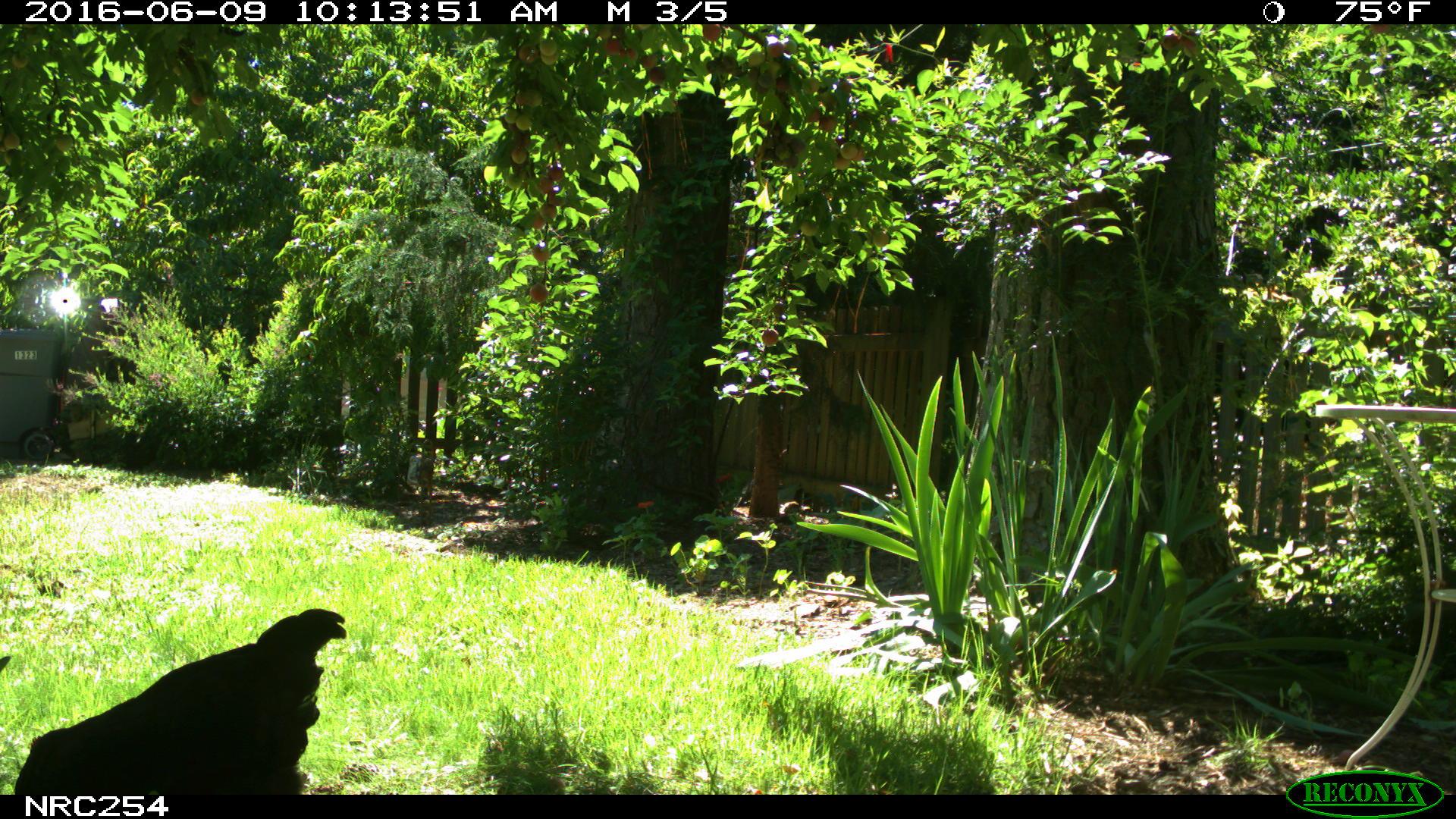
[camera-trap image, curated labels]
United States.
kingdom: Animalia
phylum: Chordata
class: Aves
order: Galliformes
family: Phasianidae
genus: Gallus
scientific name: Gallus gallus domesticus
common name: domestic chicken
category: Chicken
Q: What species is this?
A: Chicken (domestic chicken) (Gallus gallus domesticus).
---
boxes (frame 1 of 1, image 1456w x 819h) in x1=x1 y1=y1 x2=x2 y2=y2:
Chicken: x1=15 y1=590 x2=350 y2=796